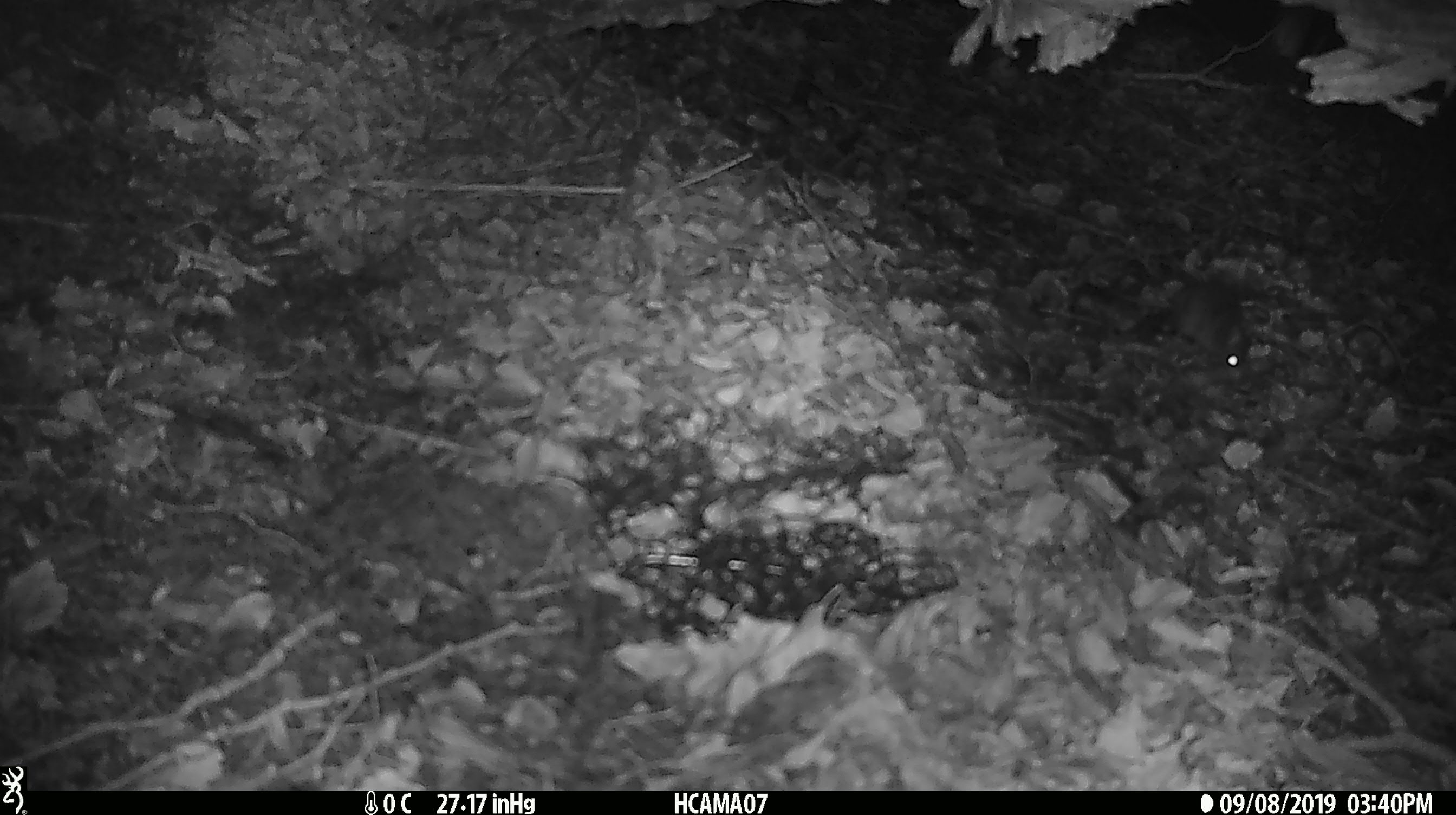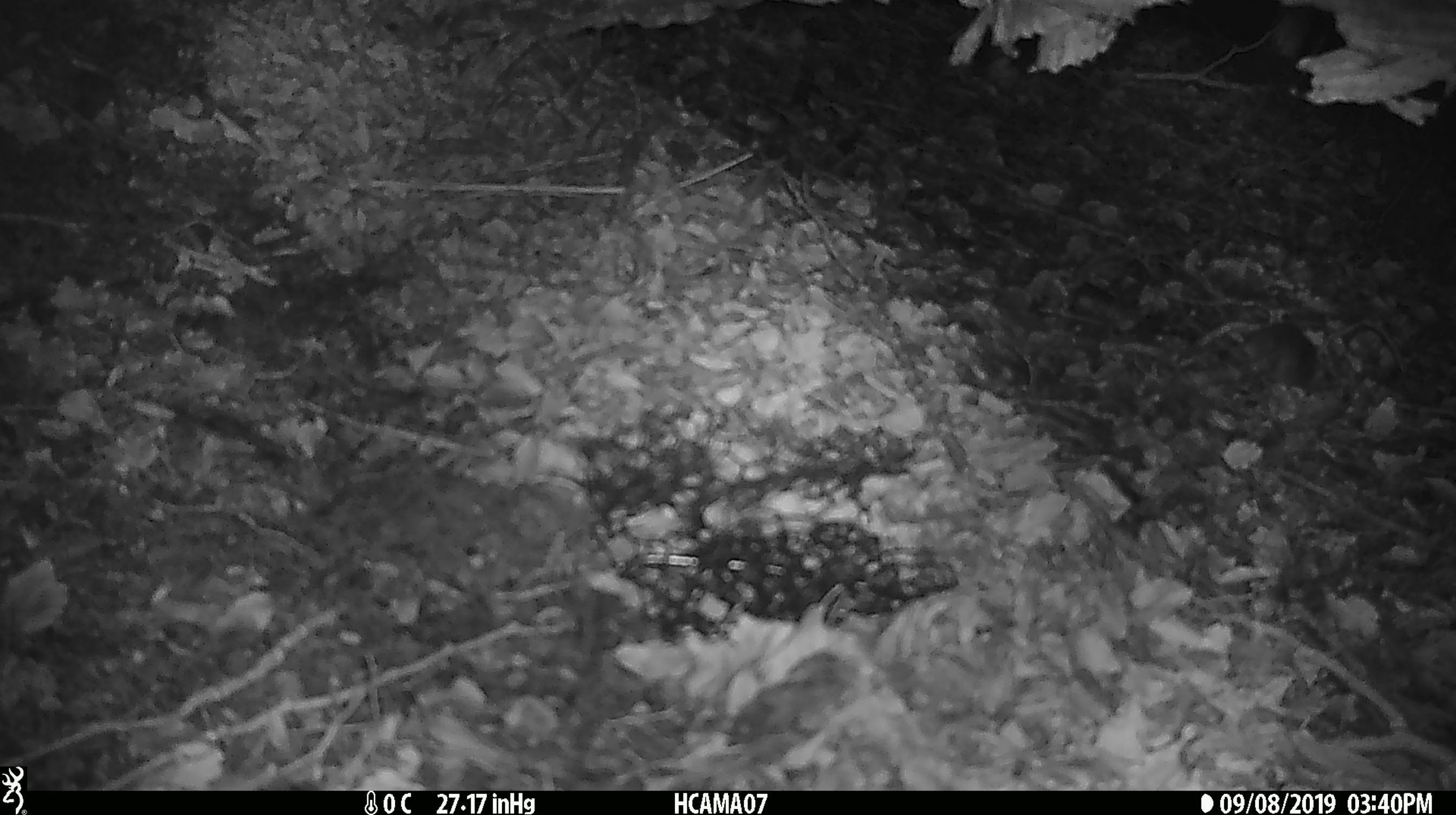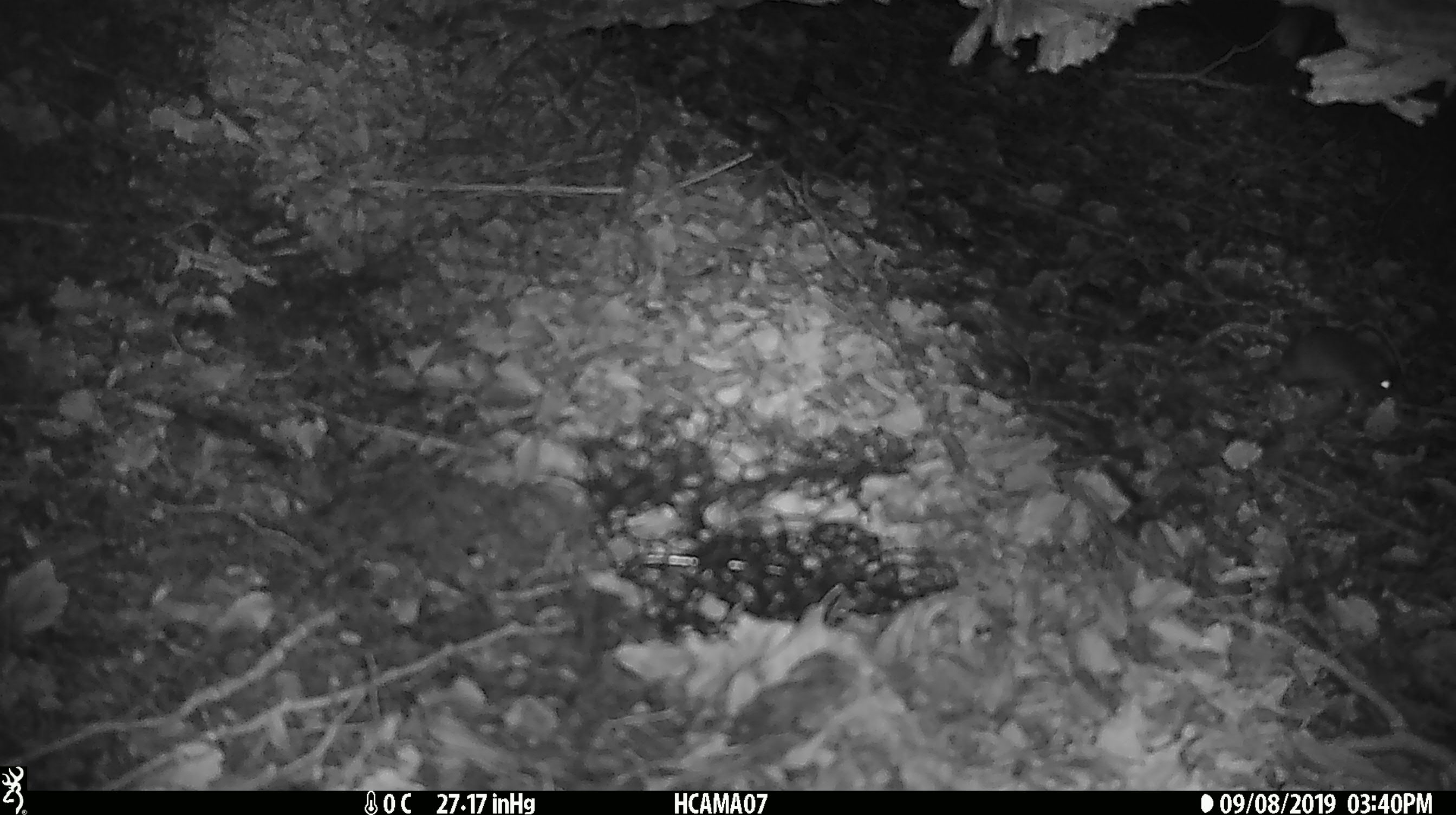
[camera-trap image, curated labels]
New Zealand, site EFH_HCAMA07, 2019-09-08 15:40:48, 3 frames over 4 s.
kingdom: Animalia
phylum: Chordata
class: Mammalia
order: Rodentia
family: Muridae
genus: Mus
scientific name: Mus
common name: mouse